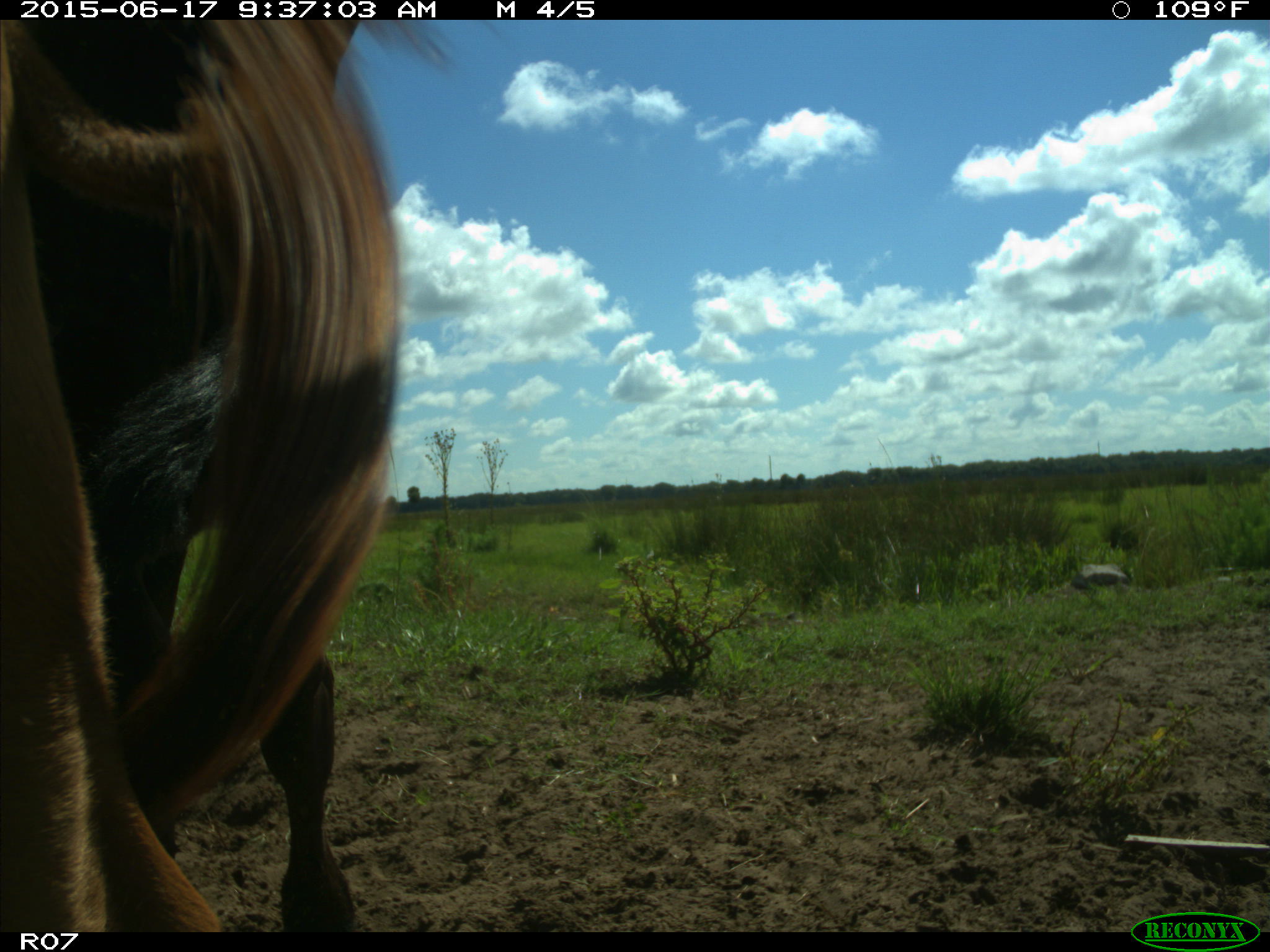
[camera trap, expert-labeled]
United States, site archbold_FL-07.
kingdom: Animalia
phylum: Chordata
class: Mammalia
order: Artiodactyla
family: Bovidae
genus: Bos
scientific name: Bos taurus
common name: domestic cow